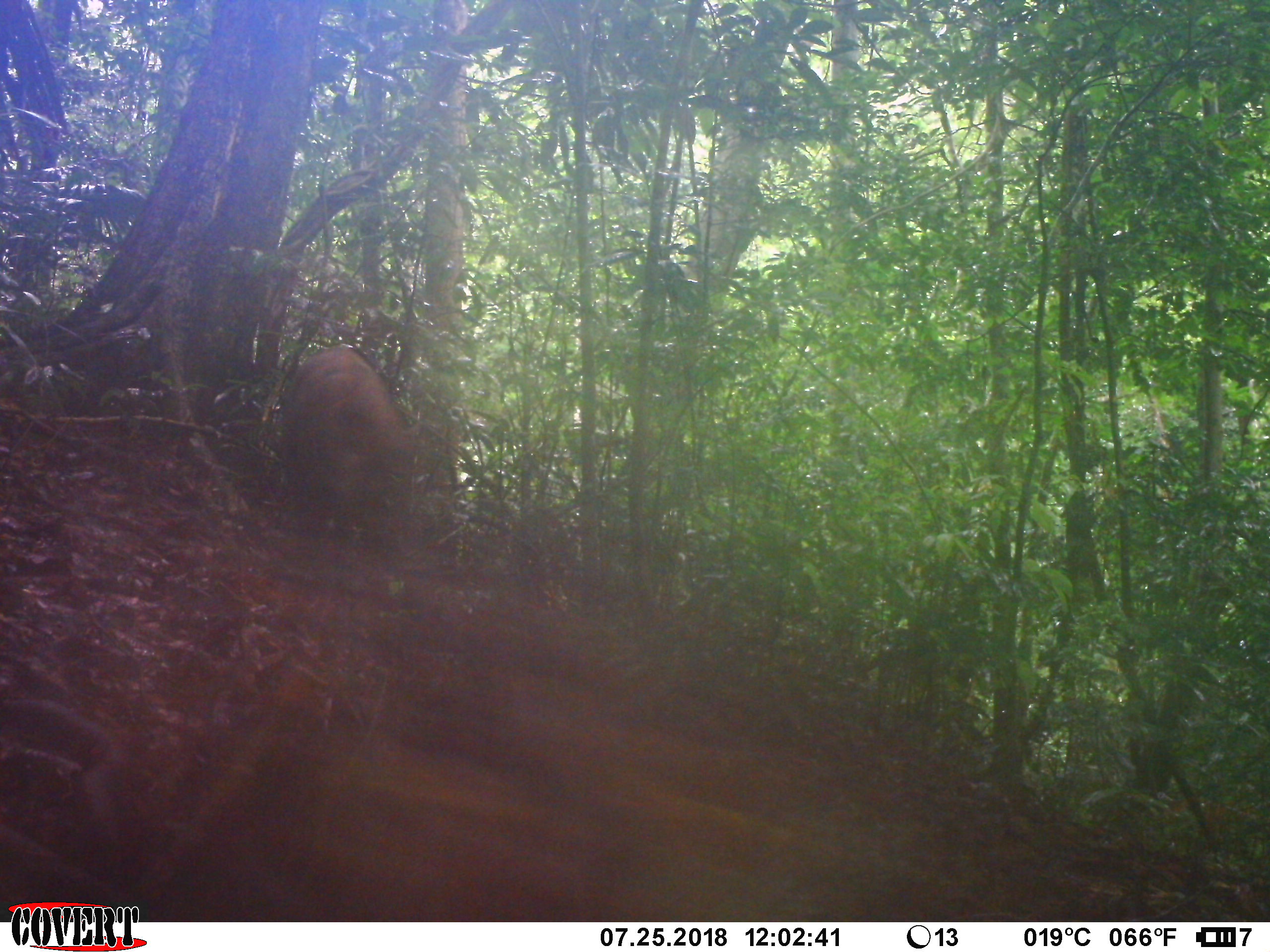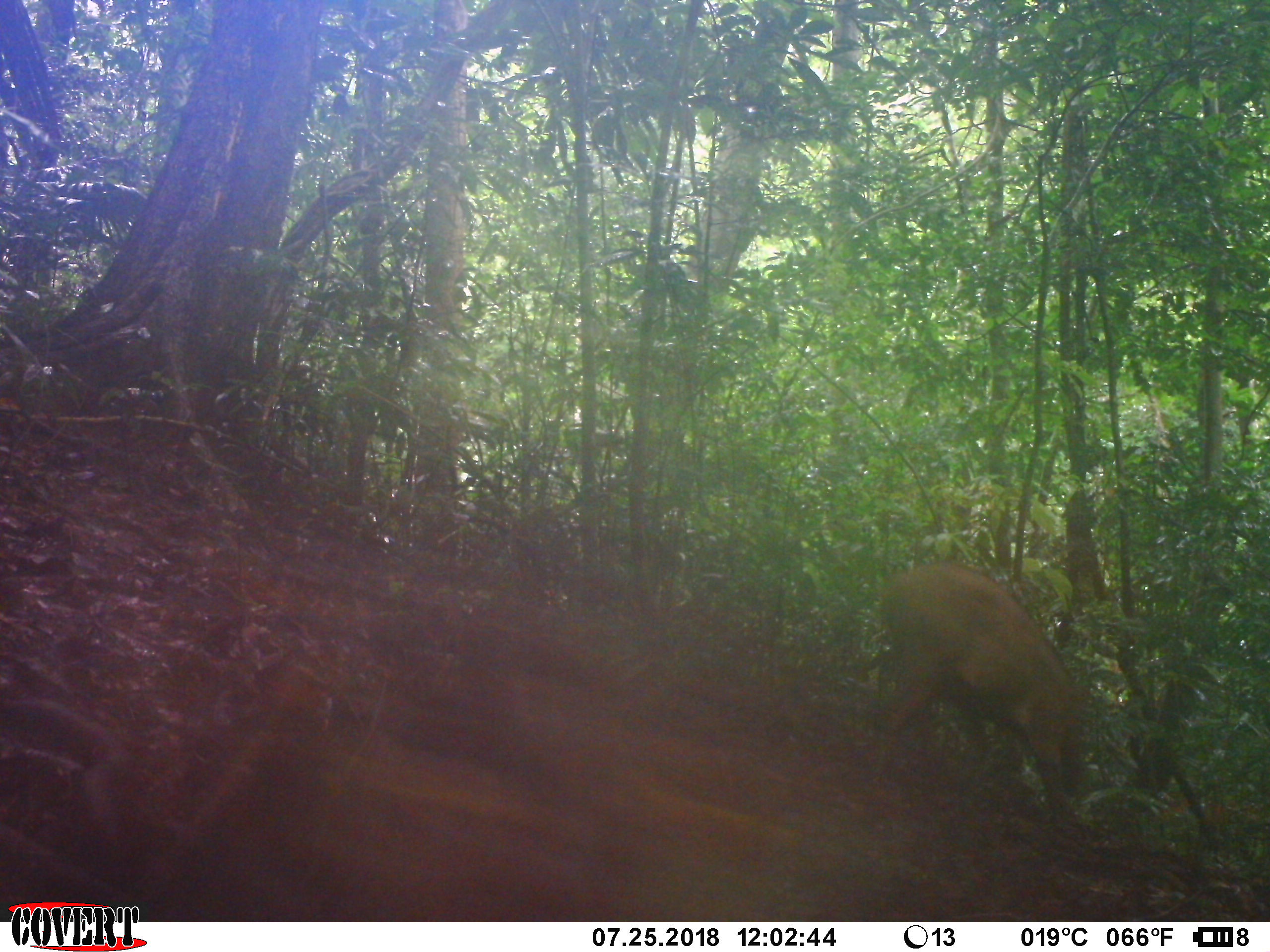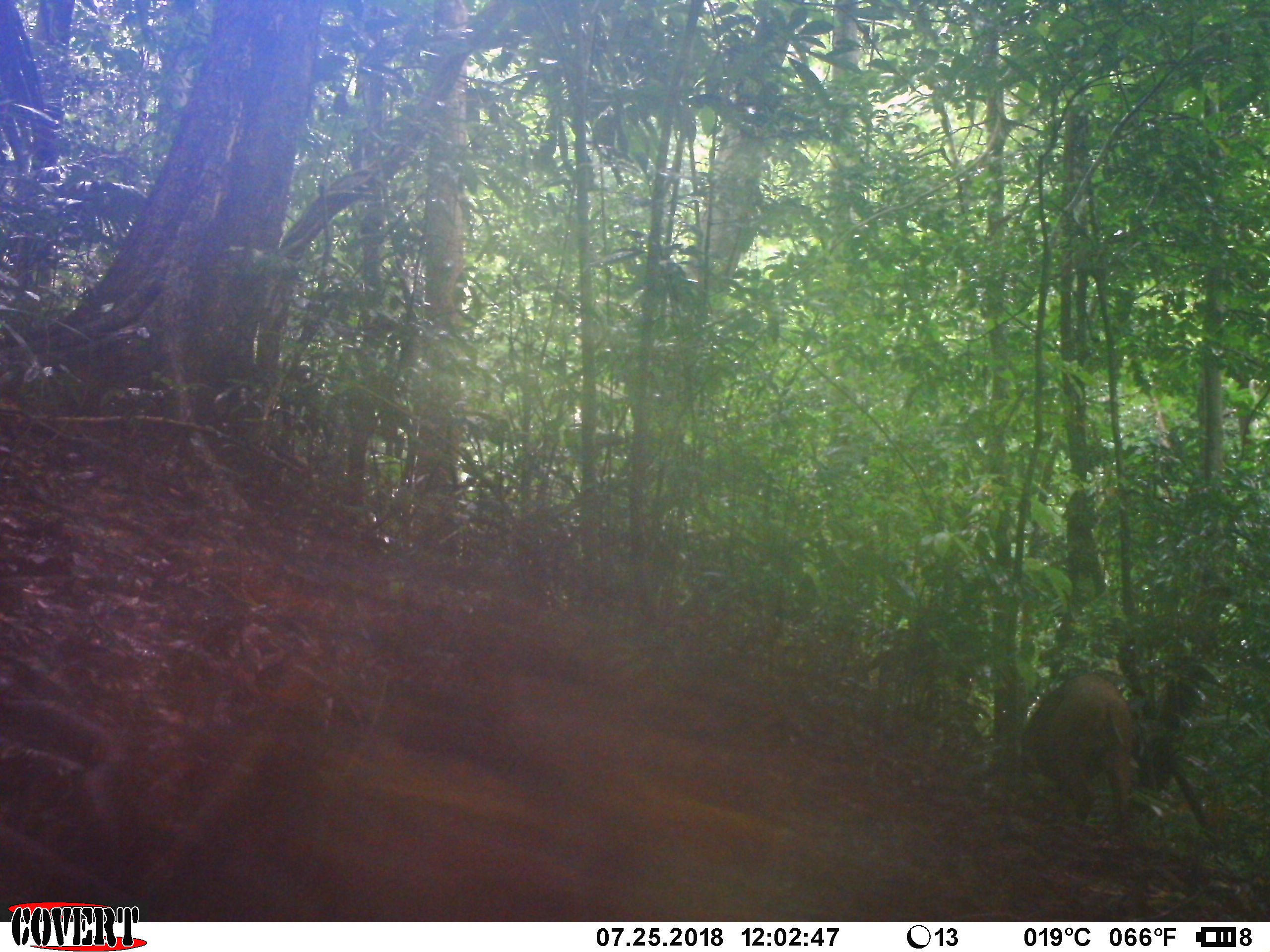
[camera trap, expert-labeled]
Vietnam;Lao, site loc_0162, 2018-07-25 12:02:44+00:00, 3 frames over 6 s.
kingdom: Animalia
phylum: Chordata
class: Mammalia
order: Artiodactyla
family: Suidae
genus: Sus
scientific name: Sus scrofa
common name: eurasian wild pig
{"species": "eurasian wild pig (Sus scrofa)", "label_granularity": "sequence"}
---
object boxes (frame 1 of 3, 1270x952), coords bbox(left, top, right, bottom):
eurasian wild pig: bbox(275, 346, 427, 541)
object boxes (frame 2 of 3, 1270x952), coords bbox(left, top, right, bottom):
eurasian wild pig: bbox(861, 559, 1090, 826)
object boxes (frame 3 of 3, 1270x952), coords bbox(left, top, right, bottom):
eurasian wild pig: bbox(1025, 670, 1134, 827)